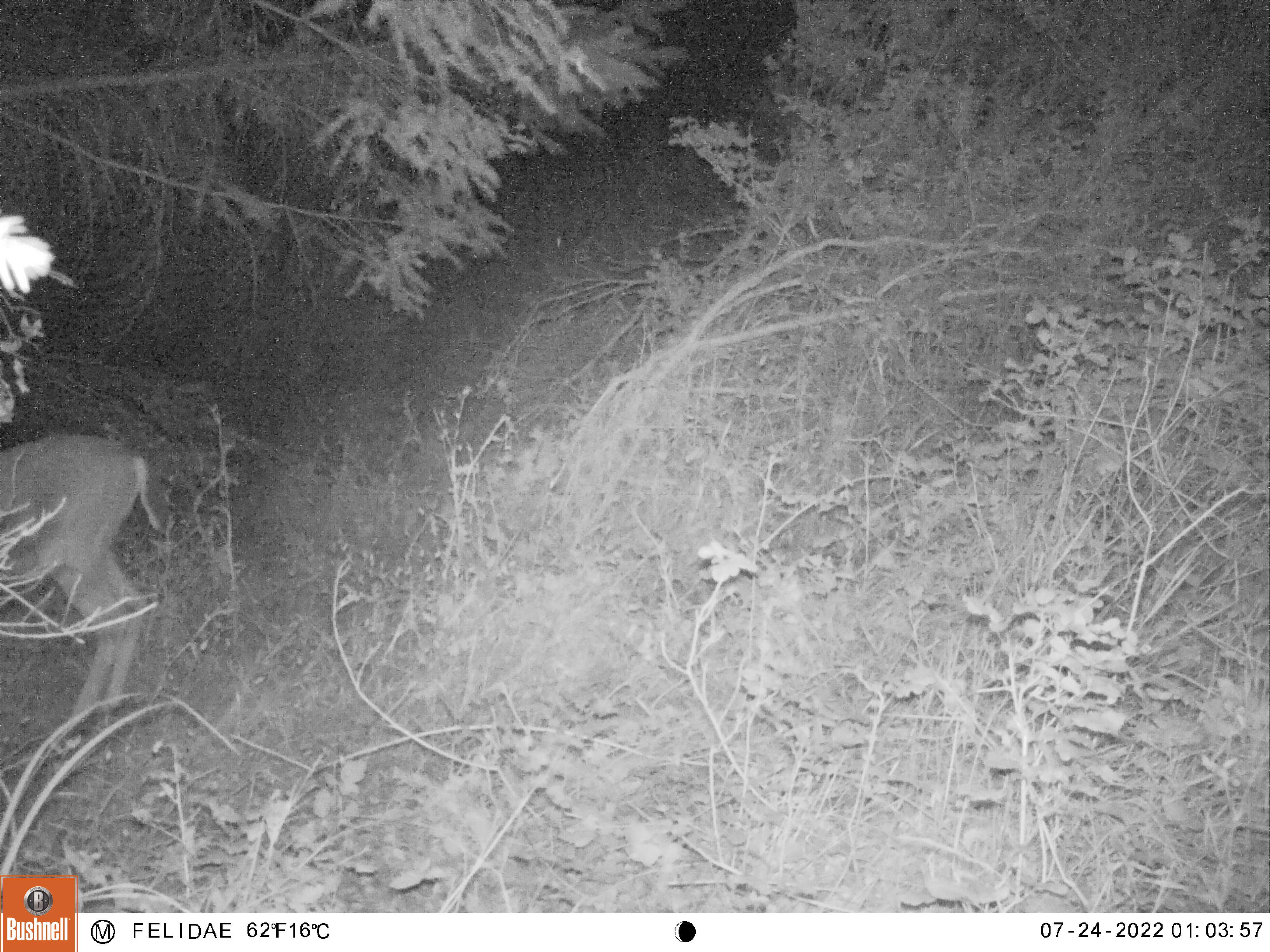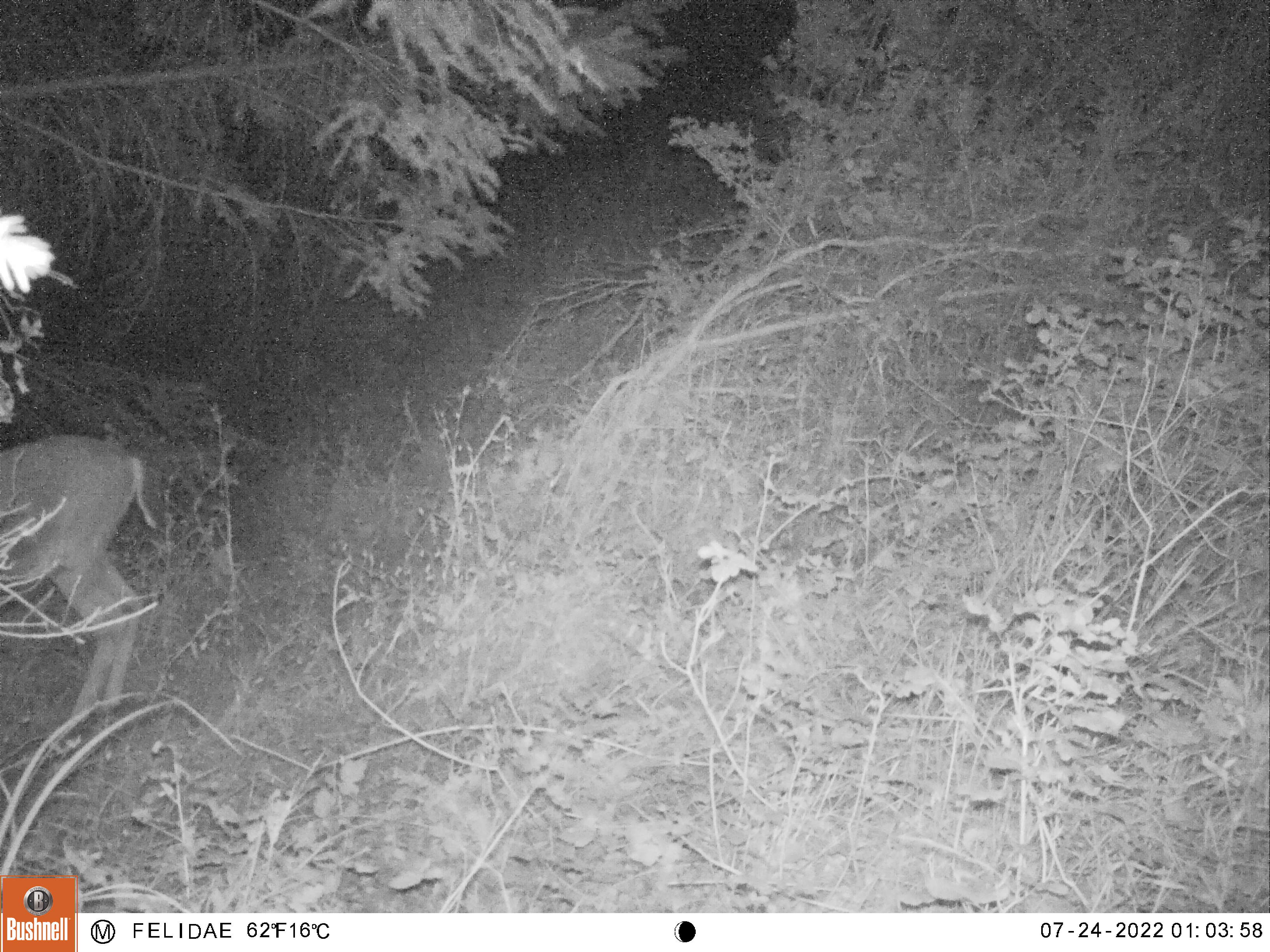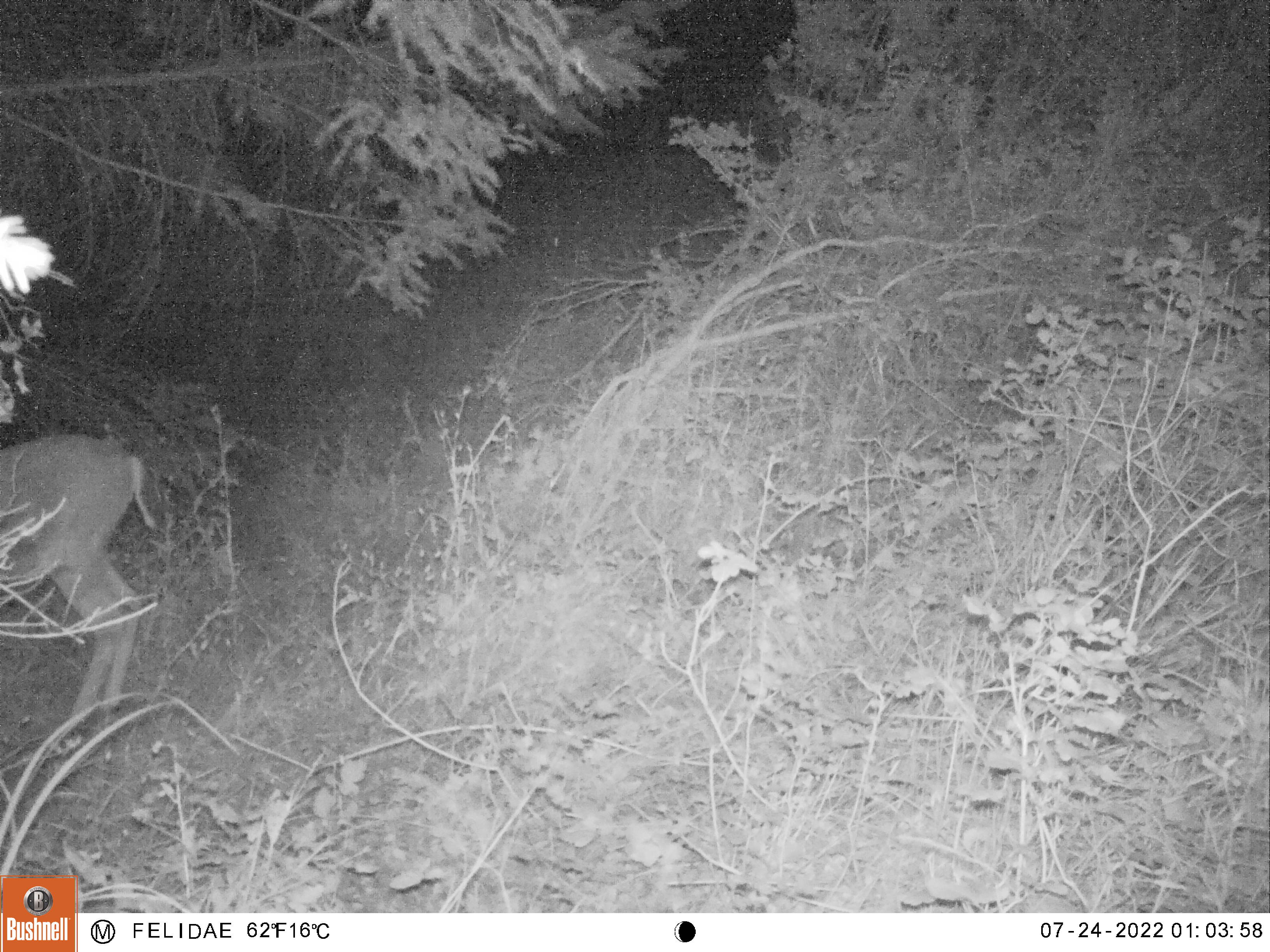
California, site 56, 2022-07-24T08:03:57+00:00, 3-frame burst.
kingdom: Animalia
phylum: Chordata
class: Mammalia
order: Artiodactyla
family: Cervidae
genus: Odocoileus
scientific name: Odocoileus hemionus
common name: mule deer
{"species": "mule deer (Odocoileus hemionus)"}